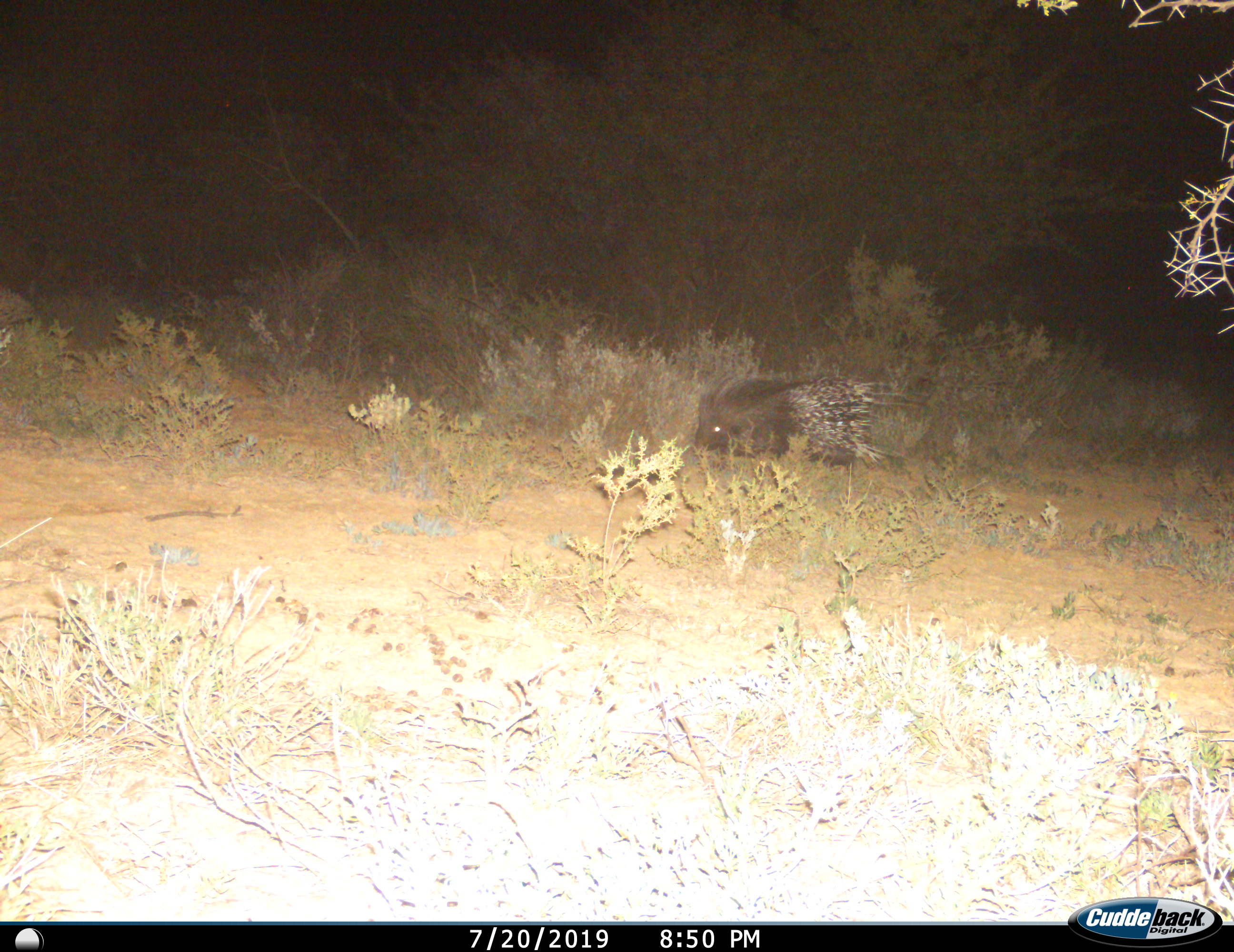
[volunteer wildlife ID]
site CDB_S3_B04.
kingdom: Animalia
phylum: Chordata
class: Mammalia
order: Rodentia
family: Hystricidae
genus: Hystrix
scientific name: Hystrix cristata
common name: crested porcupine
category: porcupine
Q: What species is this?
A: Porcupine (crested porcupine) (Hystrix cristata).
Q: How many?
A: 1.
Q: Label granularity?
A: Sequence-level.